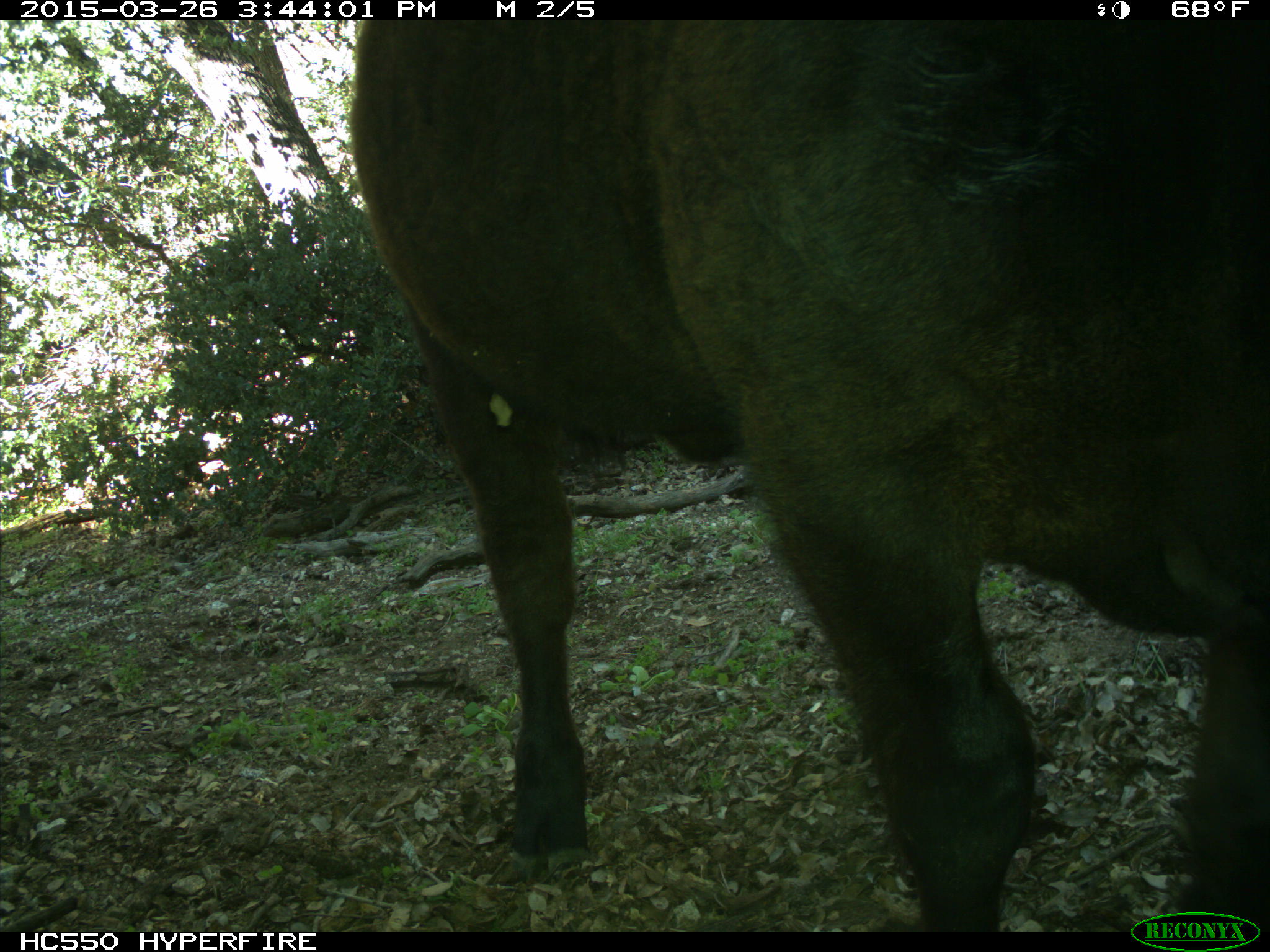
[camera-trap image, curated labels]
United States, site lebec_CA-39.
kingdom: Animalia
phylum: Chordata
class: Mammalia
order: Artiodactyla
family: Bovidae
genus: Bos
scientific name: Bos taurus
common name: domestic cow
Bos taurus (domestic cow).